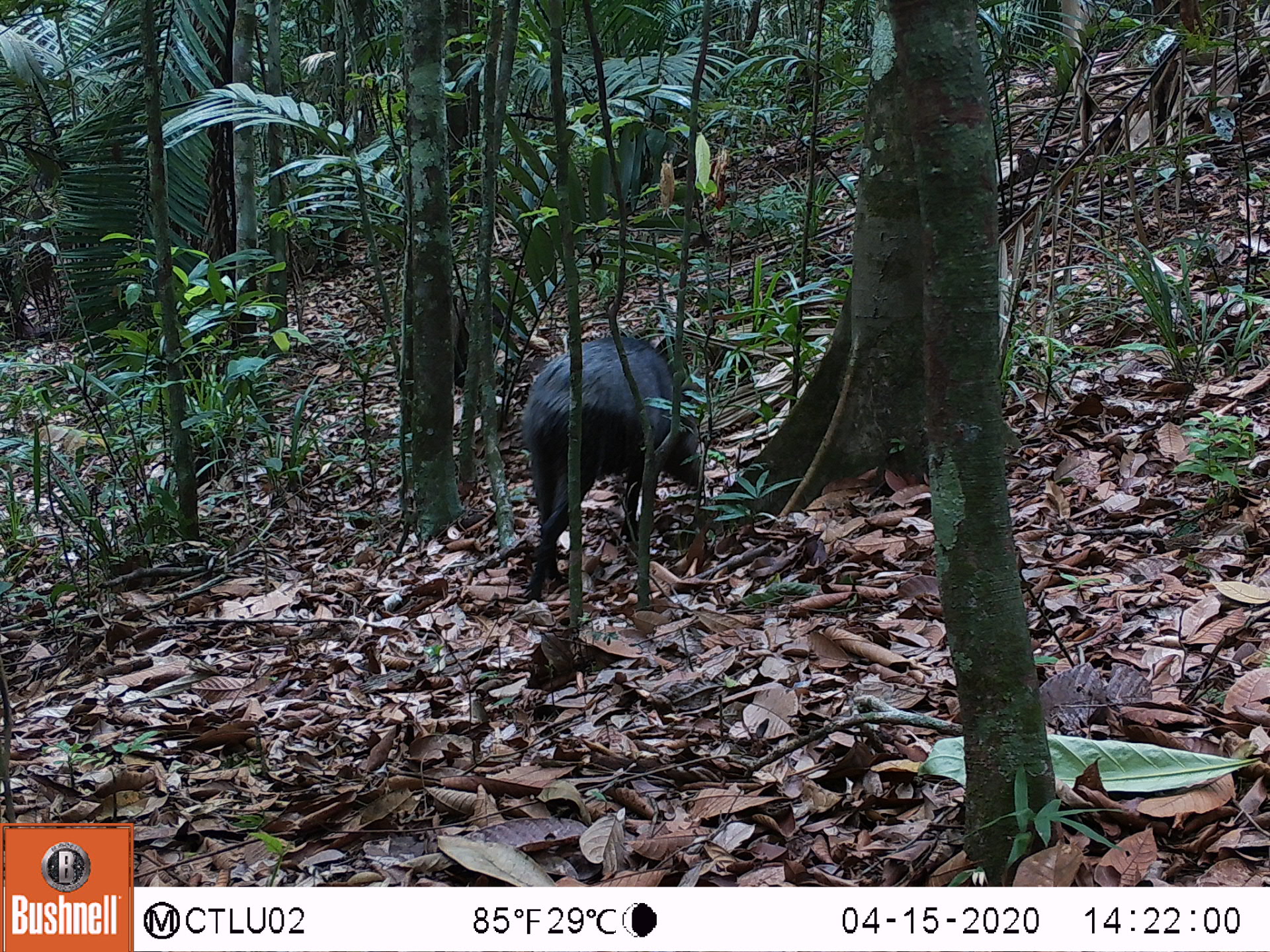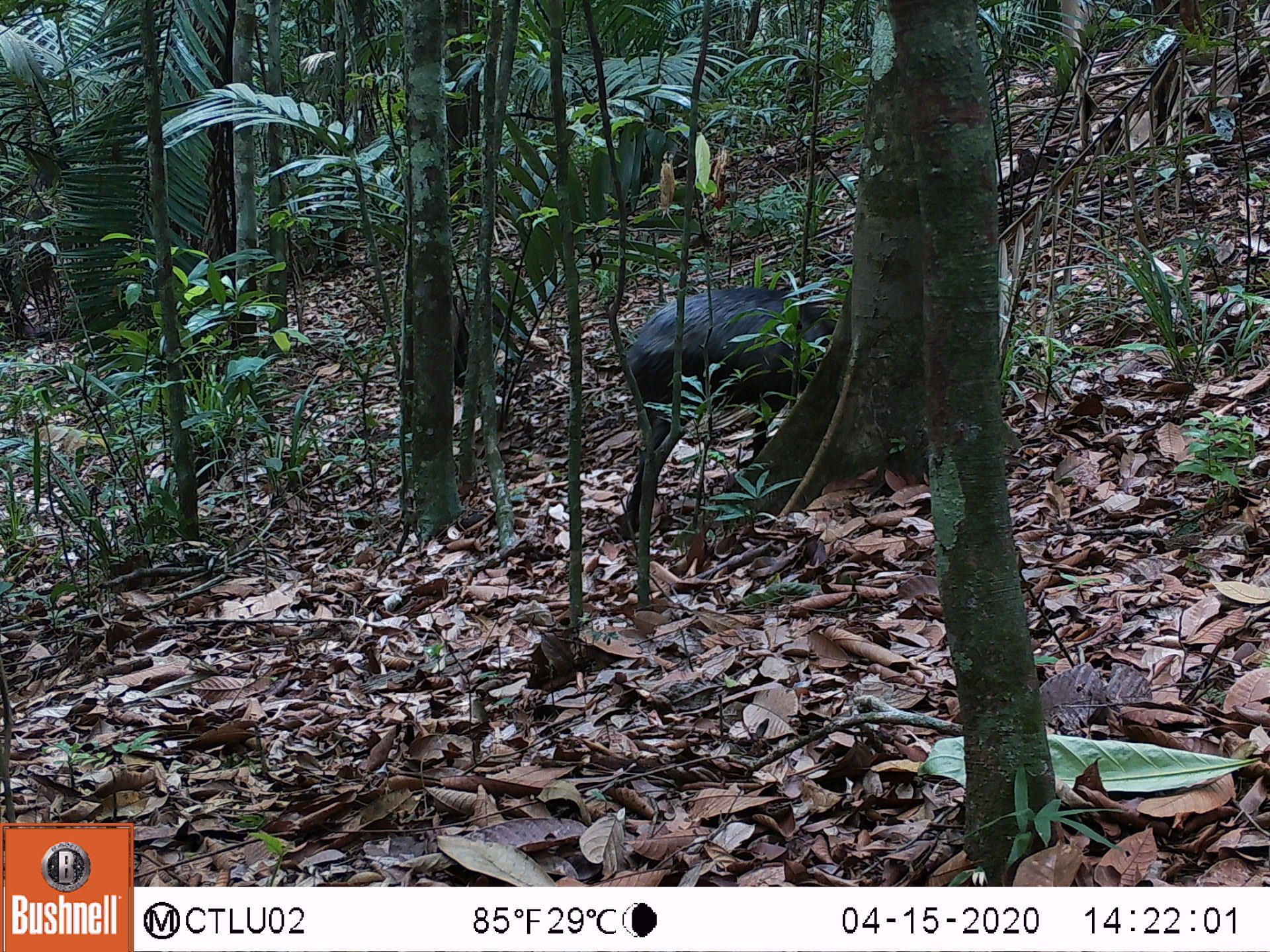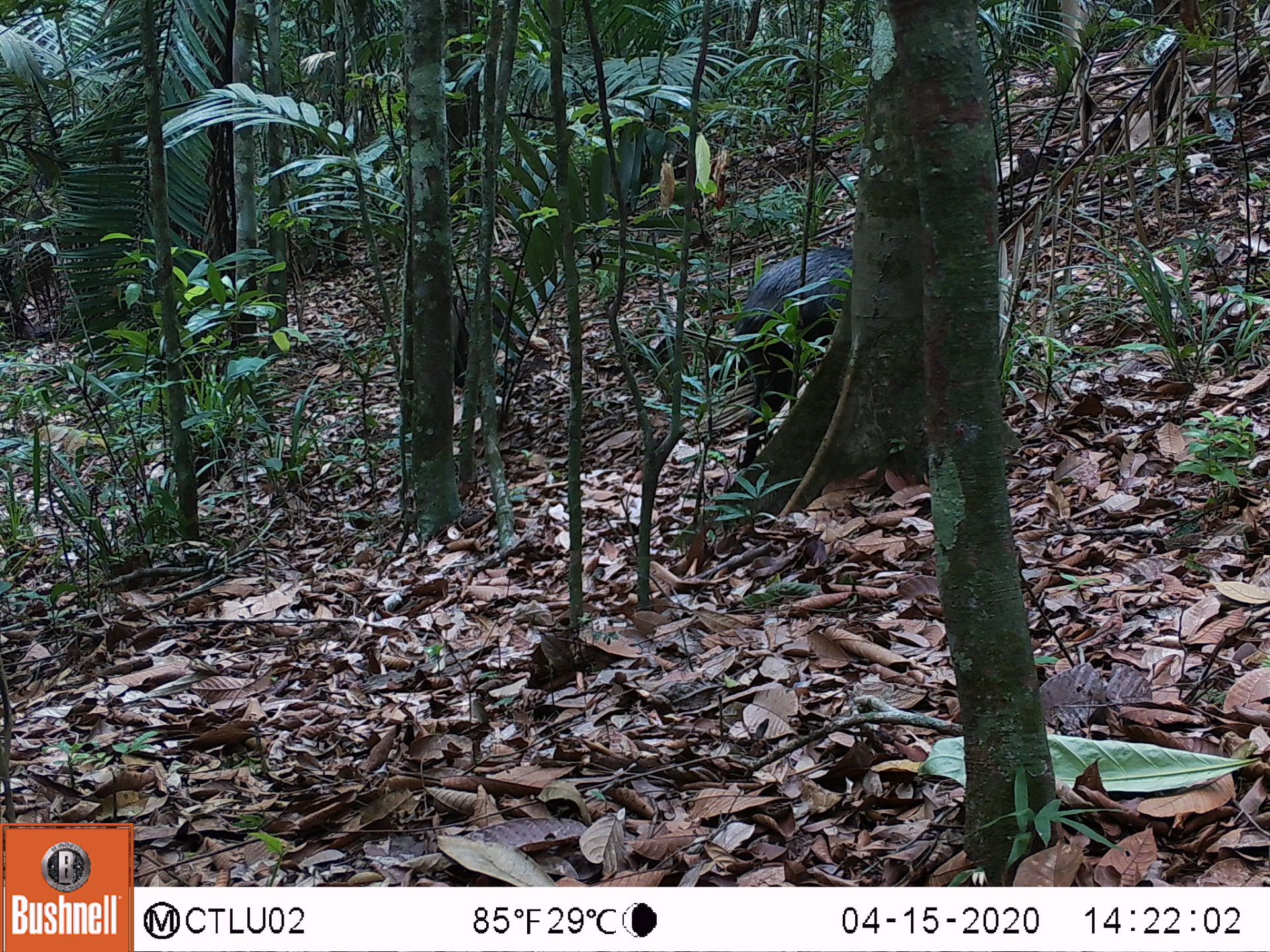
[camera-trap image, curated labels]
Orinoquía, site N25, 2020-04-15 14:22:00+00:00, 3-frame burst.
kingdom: Animalia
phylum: Chordata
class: Mammalia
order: Artiodactyla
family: Tayassuidae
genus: Pecari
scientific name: Pecari tajacu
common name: collared peccary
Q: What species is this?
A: Collared peccary (Pecari tajacu).